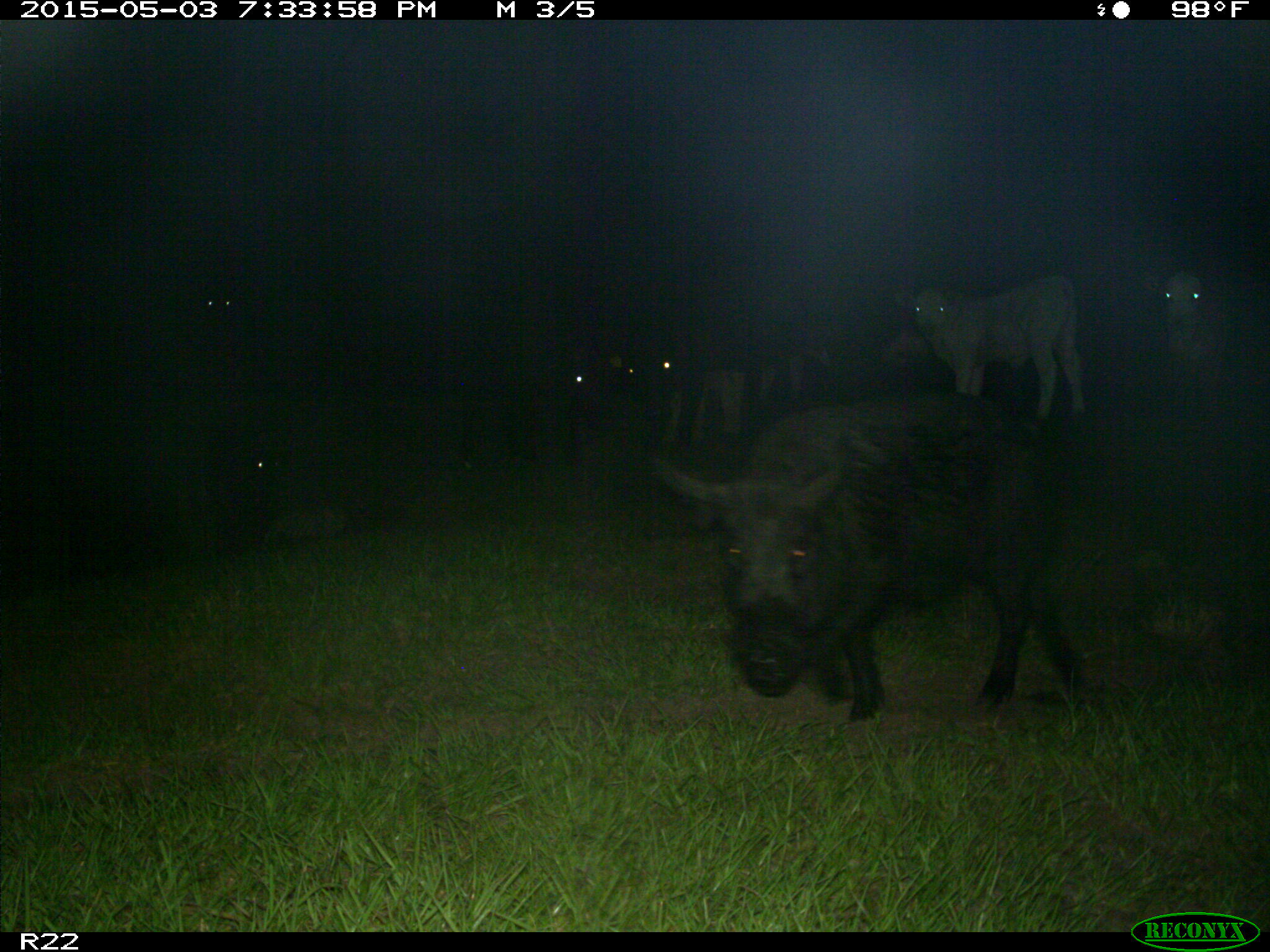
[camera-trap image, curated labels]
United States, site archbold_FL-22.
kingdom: Animalia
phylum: Chordata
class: Mammalia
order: Artiodactyla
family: Suidae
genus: Sus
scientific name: Sus scrofa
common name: wild boar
Sus scrofa (wild boar).